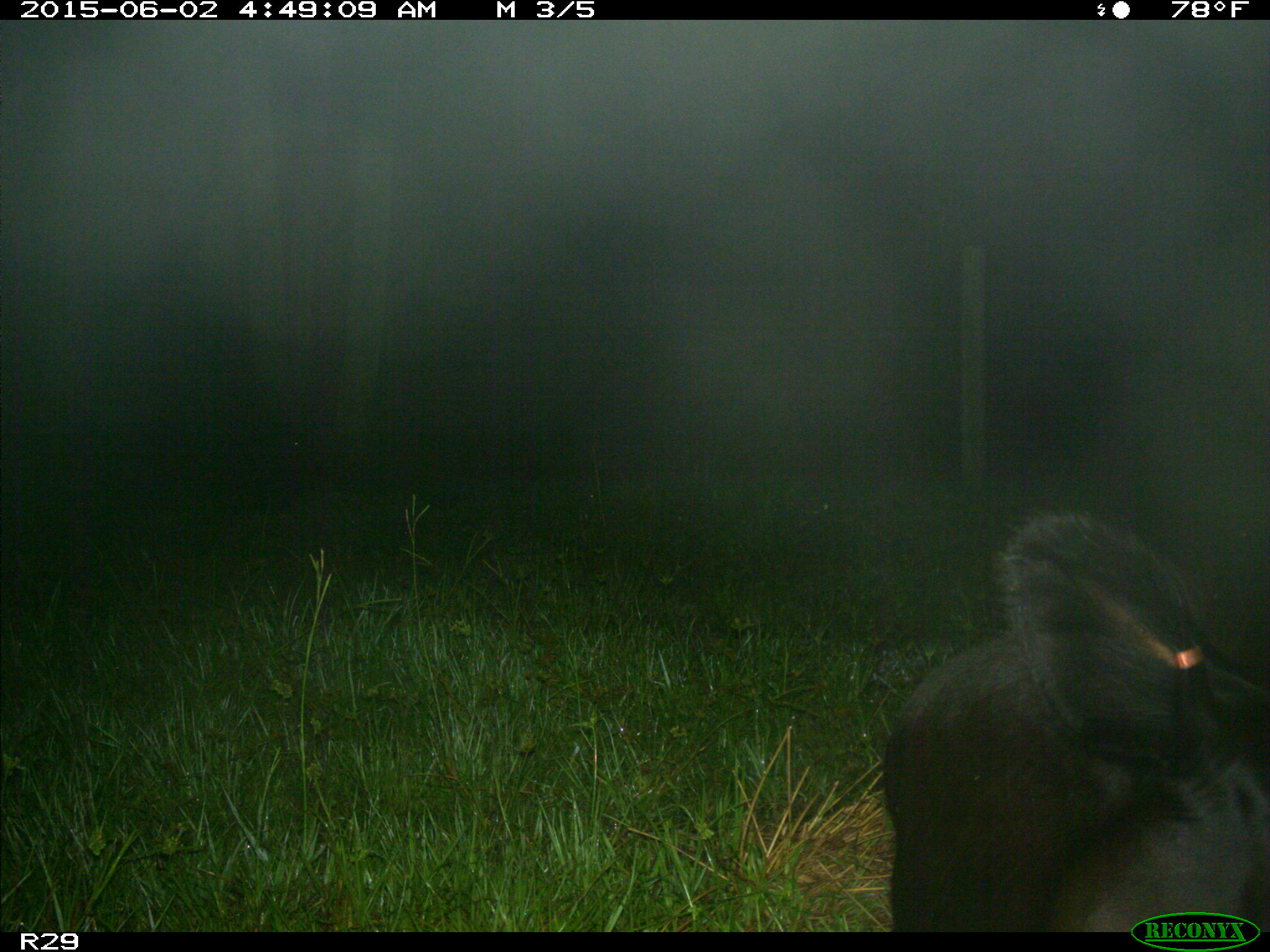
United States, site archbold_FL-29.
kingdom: Animalia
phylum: Chordata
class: Mammalia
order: Artiodactyla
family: Bovidae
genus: Bos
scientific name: Bos taurus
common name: domestic cow